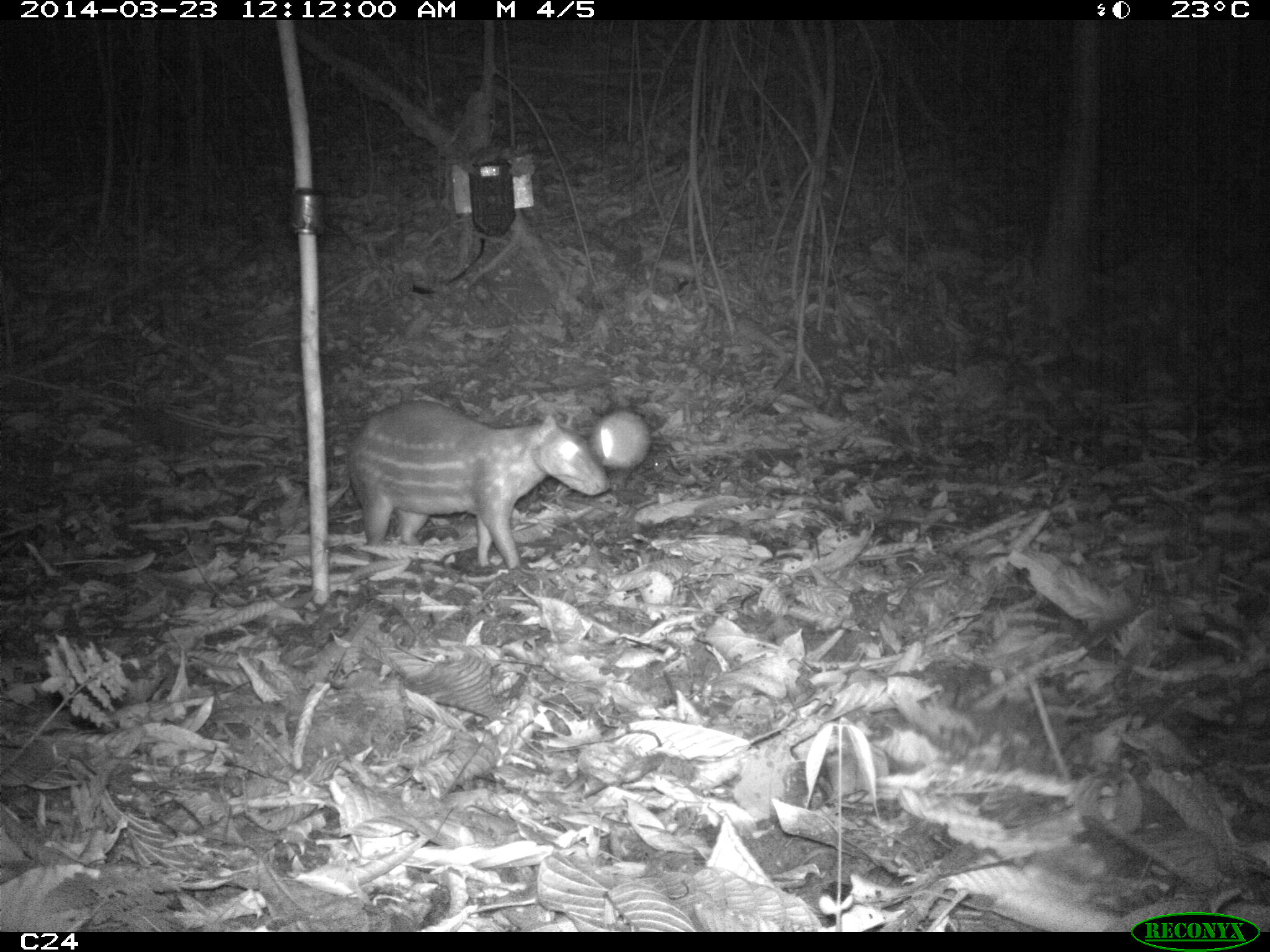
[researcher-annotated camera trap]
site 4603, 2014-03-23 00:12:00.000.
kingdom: Animalia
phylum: Chordata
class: Mammalia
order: Rodentia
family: Cuniculidae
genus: Cuniculus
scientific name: Cuniculus paca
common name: spotted paca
Cuniculus paca (spotted paca), count 2, age adult, sex female.